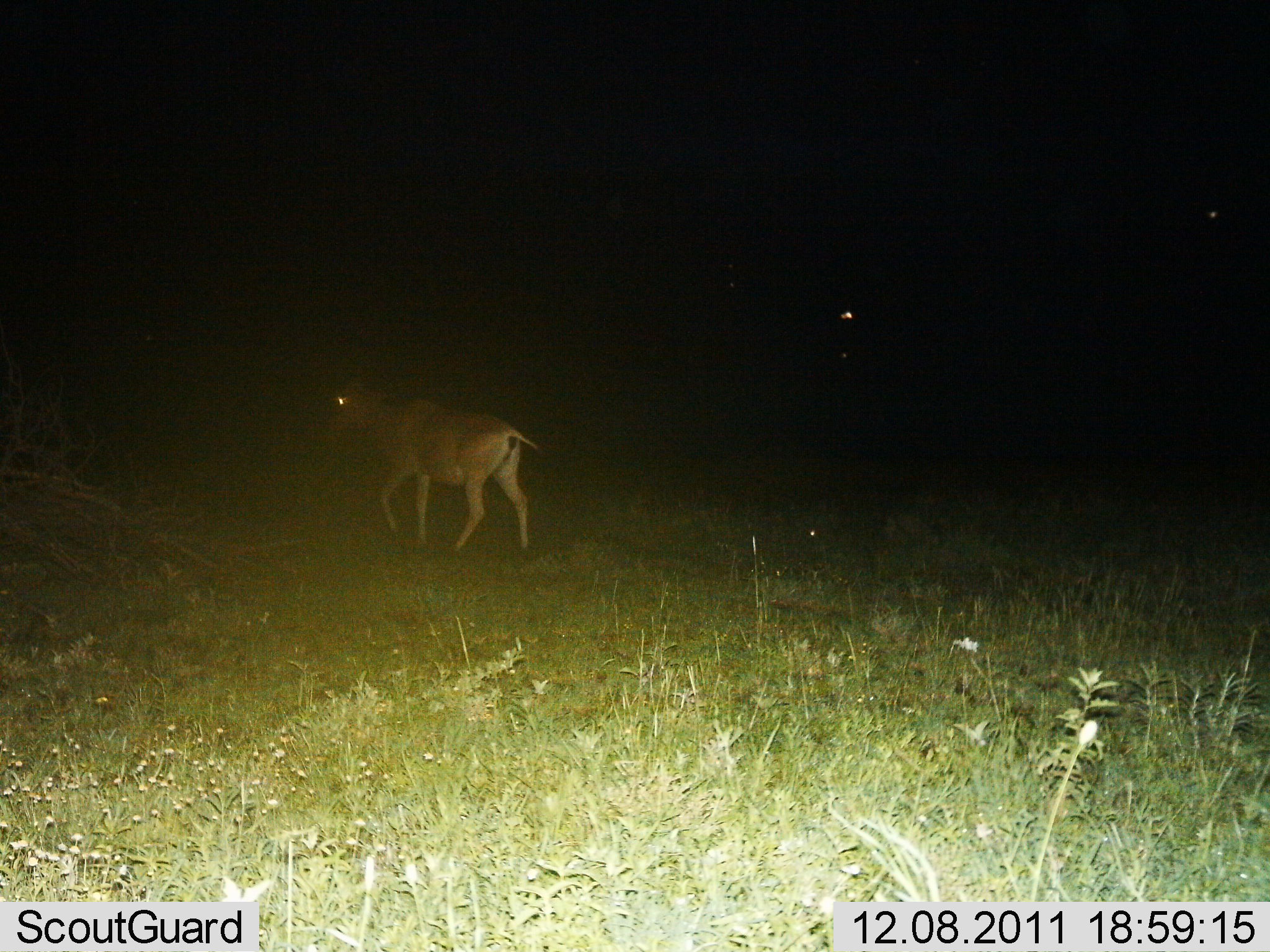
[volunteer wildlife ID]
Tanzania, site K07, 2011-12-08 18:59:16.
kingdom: Animalia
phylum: Chordata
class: Mammalia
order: Artiodactyla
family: Bovidae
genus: Alcelaphus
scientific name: Alcelaphus buselaphus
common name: hartebeest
Hartebeest (Alcelaphus buselaphus), count 1. Behavior (volunteer vote fractions): standing 20%, resting 0%, moving 80%, interacting 0%. Young present (vote fraction): 0%. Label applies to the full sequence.